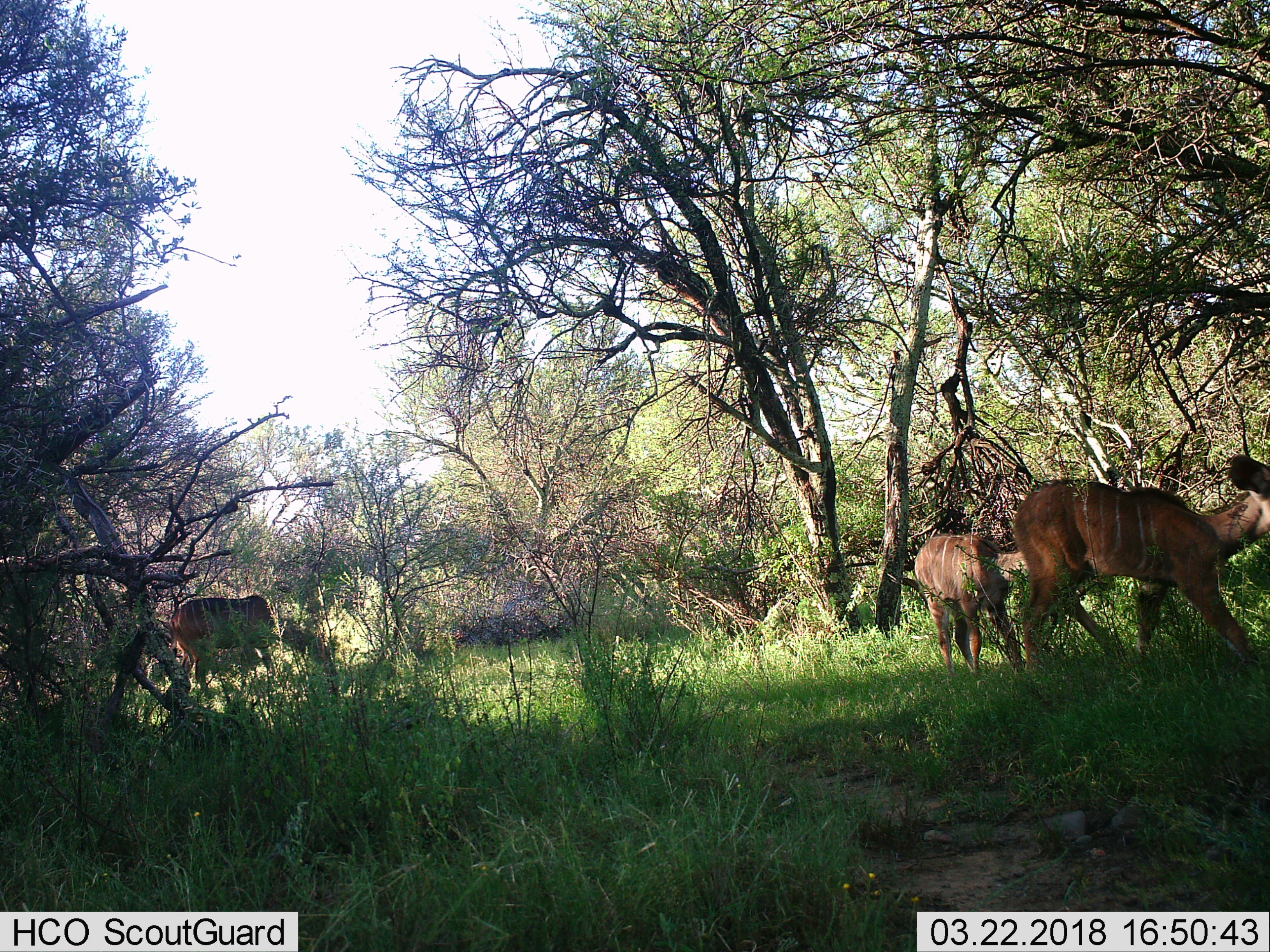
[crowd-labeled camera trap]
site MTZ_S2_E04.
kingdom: Animalia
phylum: Chordata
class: Mammalia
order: Artiodactyla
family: Bovidae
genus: Tragelaphus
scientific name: Tragelaphus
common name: kudu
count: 3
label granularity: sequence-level